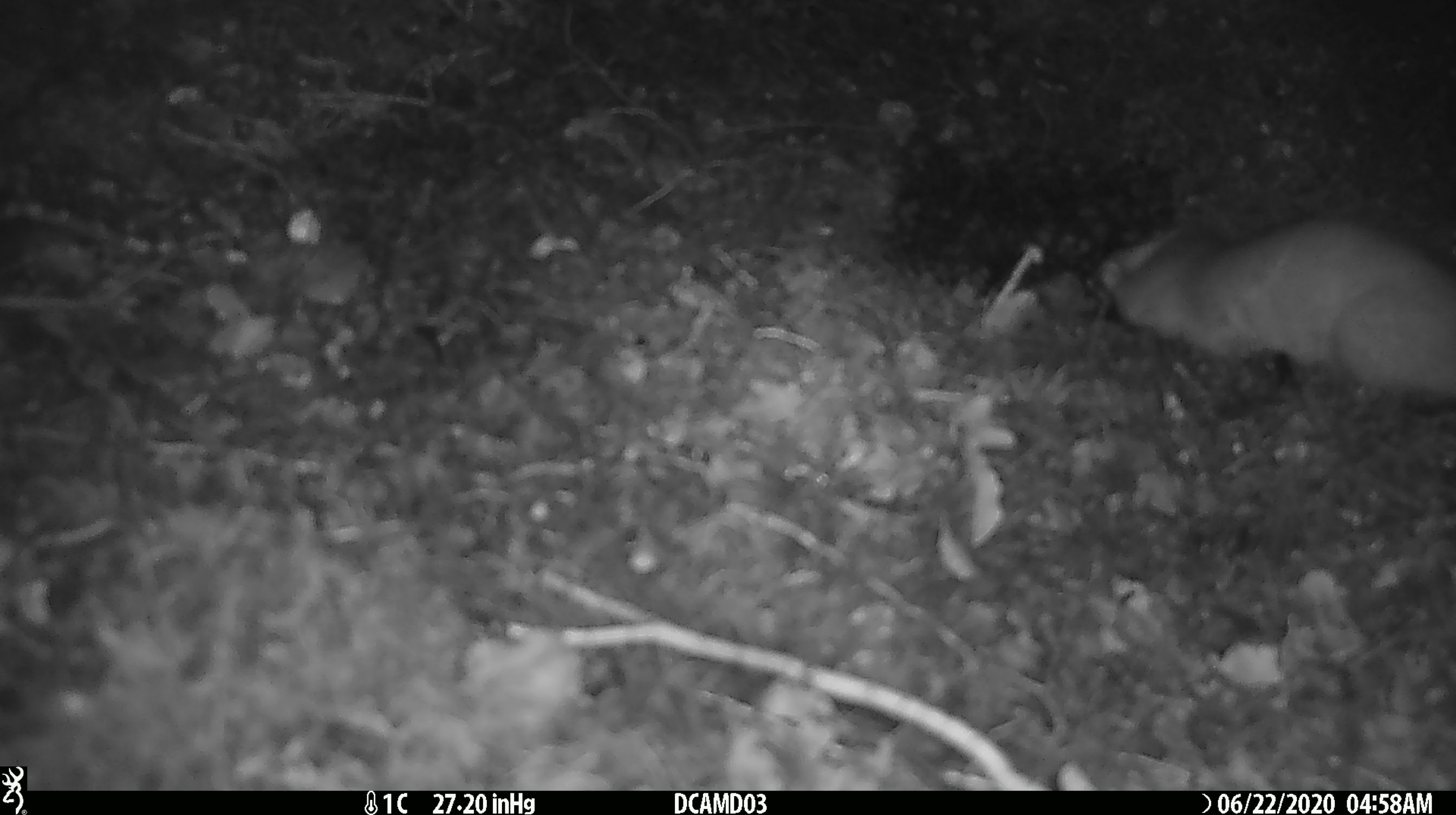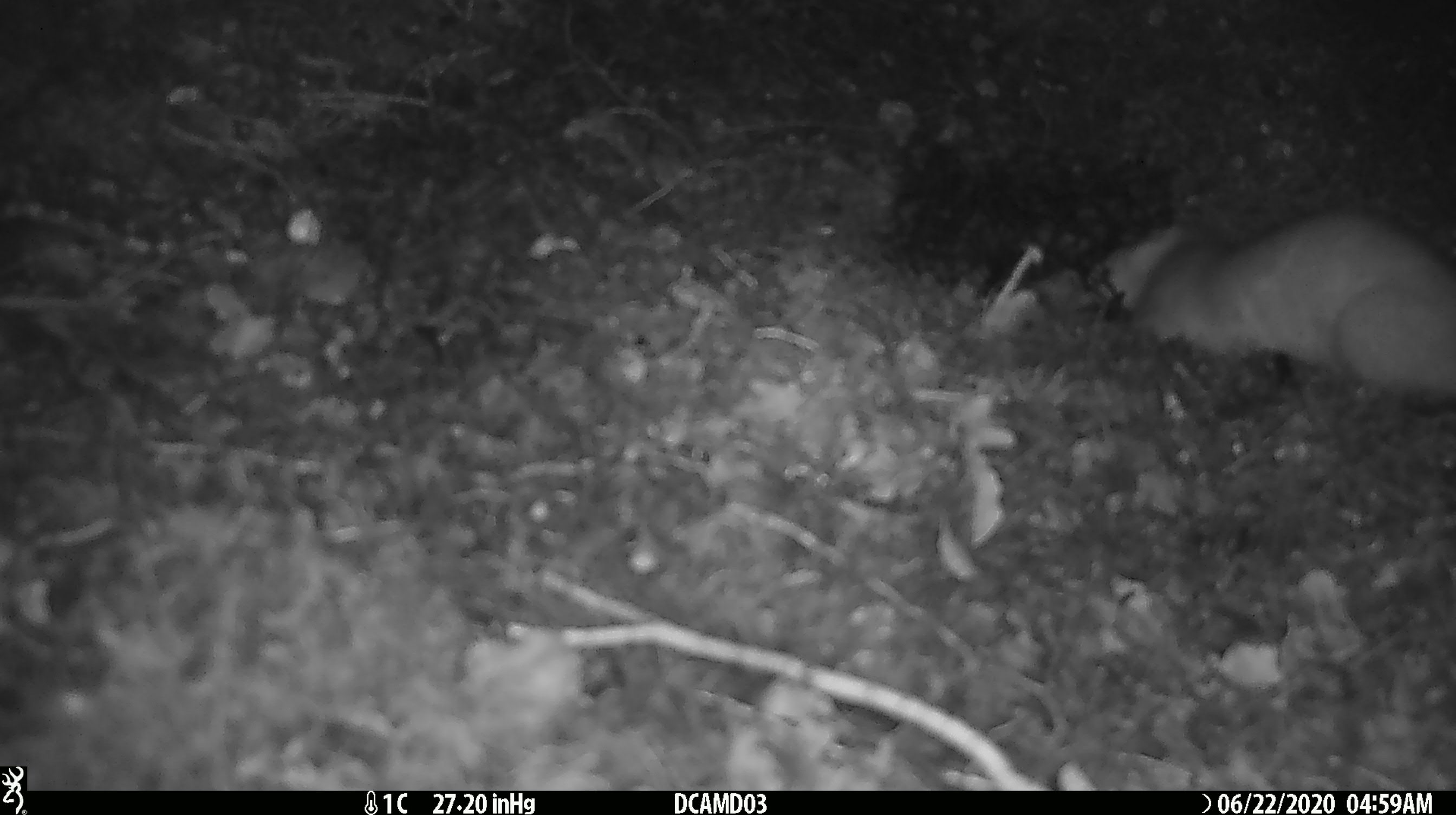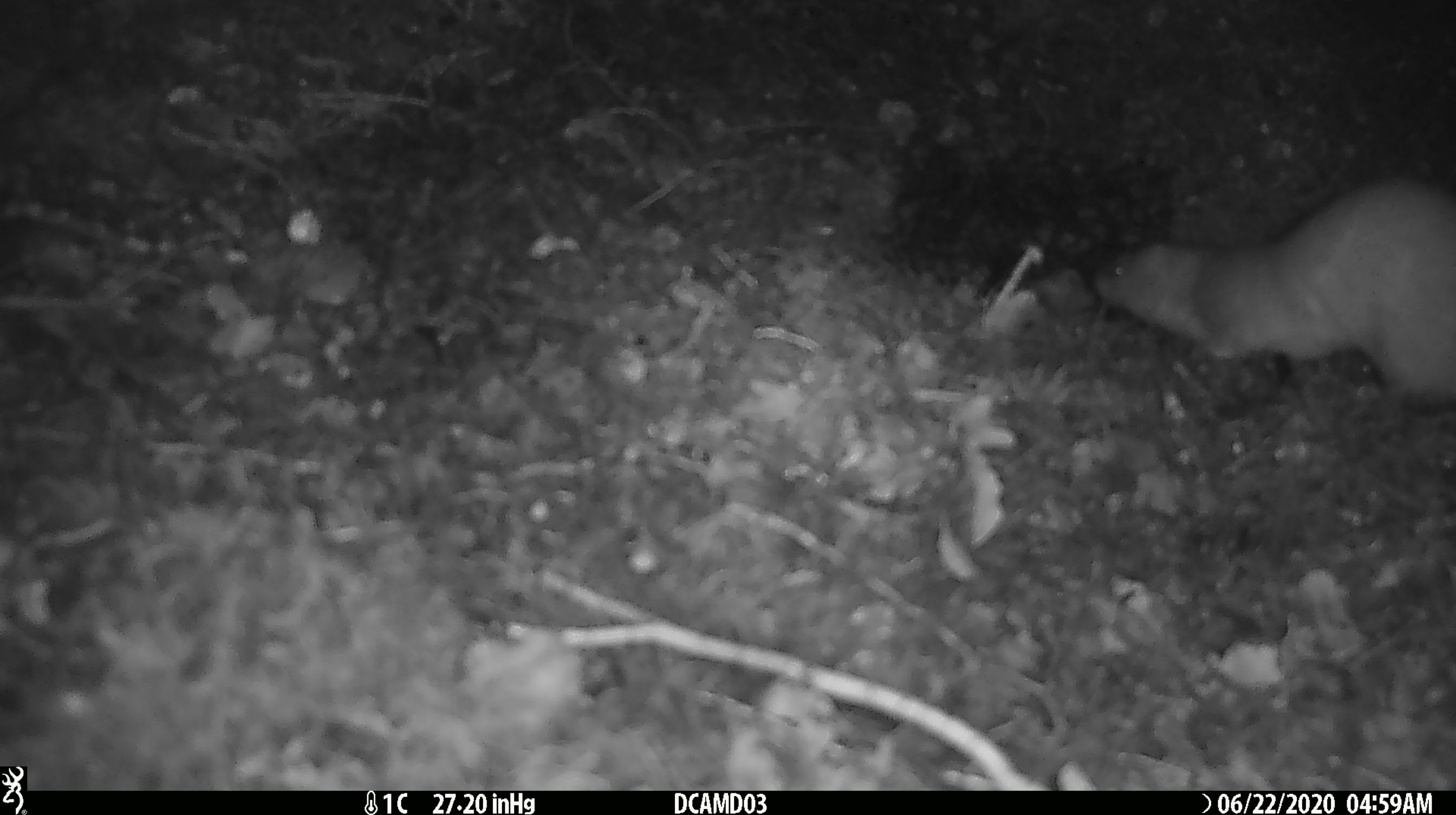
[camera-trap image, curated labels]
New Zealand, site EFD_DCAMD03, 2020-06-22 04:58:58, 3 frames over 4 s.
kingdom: Animalia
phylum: Chordata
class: Mammalia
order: Carnivora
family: Mustelidae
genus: Mustela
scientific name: Mustela erminea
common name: stoat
Stoat (Mustela erminea).